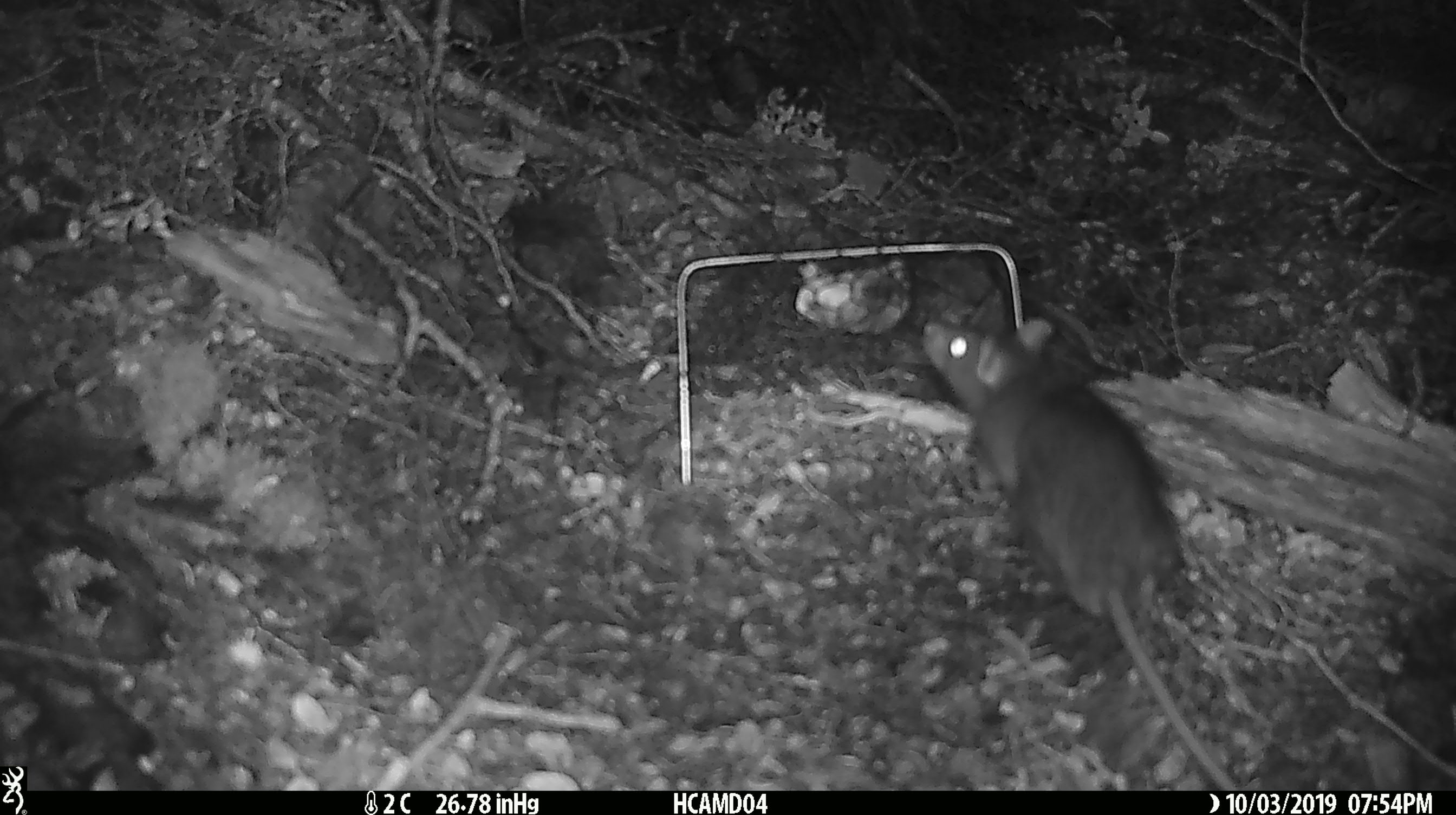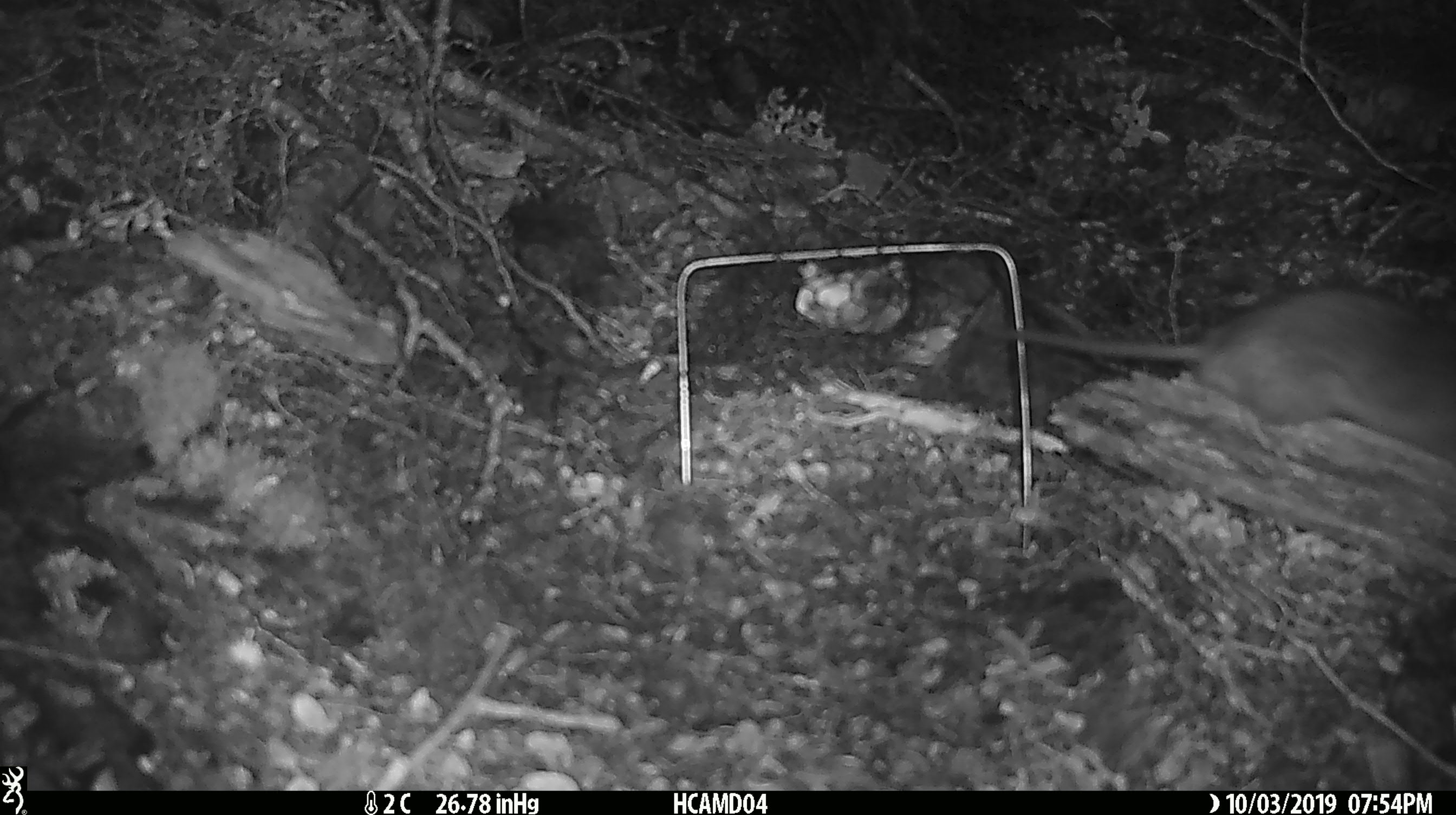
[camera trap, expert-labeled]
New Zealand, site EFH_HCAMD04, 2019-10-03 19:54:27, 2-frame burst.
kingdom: Animalia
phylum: Chordata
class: Mammalia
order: Rodentia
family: Muridae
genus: Rattus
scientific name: Rattus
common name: rat